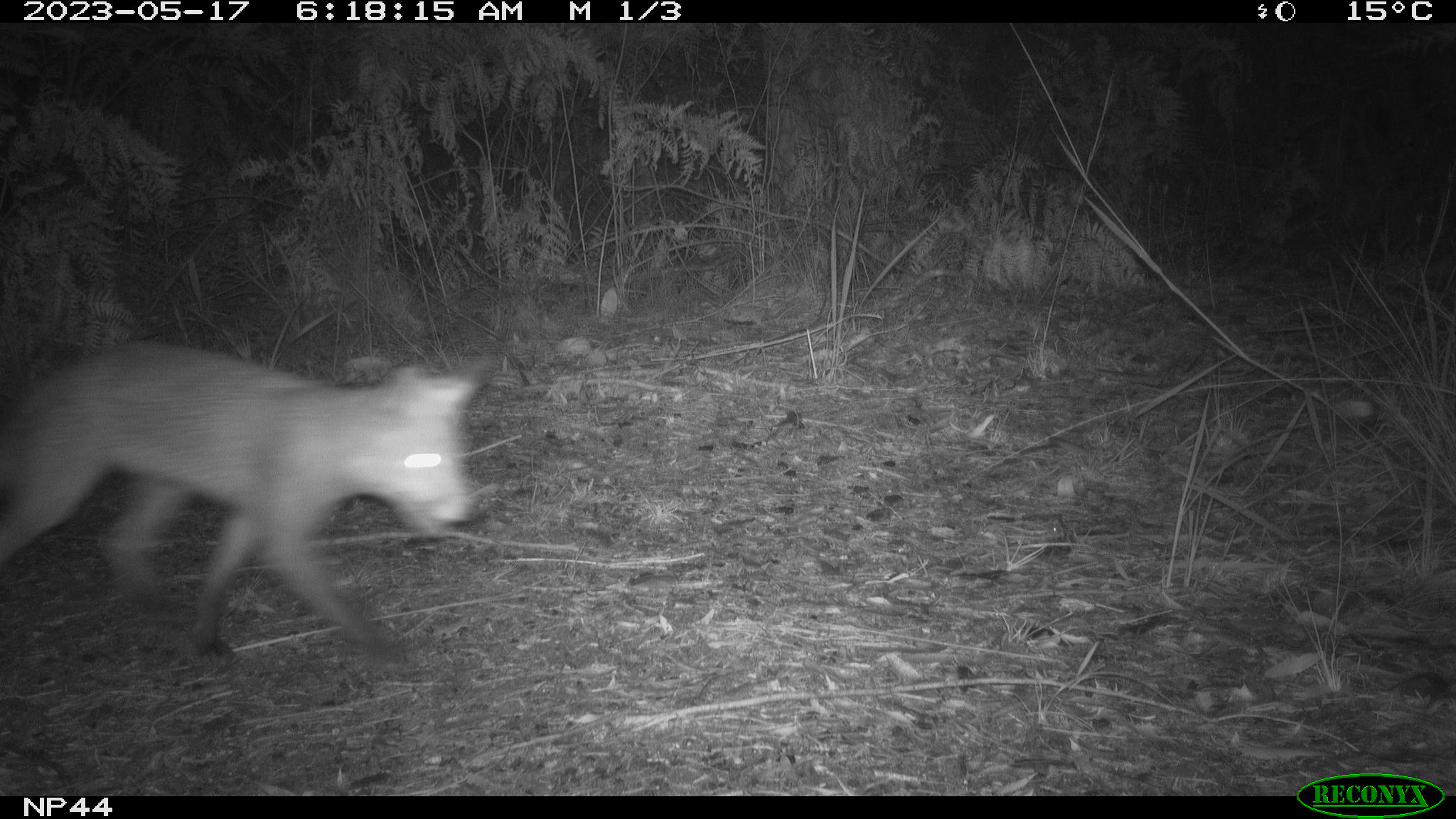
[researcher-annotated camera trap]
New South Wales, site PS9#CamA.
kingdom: Animalia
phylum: Chordata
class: Mammalia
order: Carnivora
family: Canidae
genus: Vulpes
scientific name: Vulpes vulpes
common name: red fox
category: fox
Fox (red fox) (Vulpes vulpes).